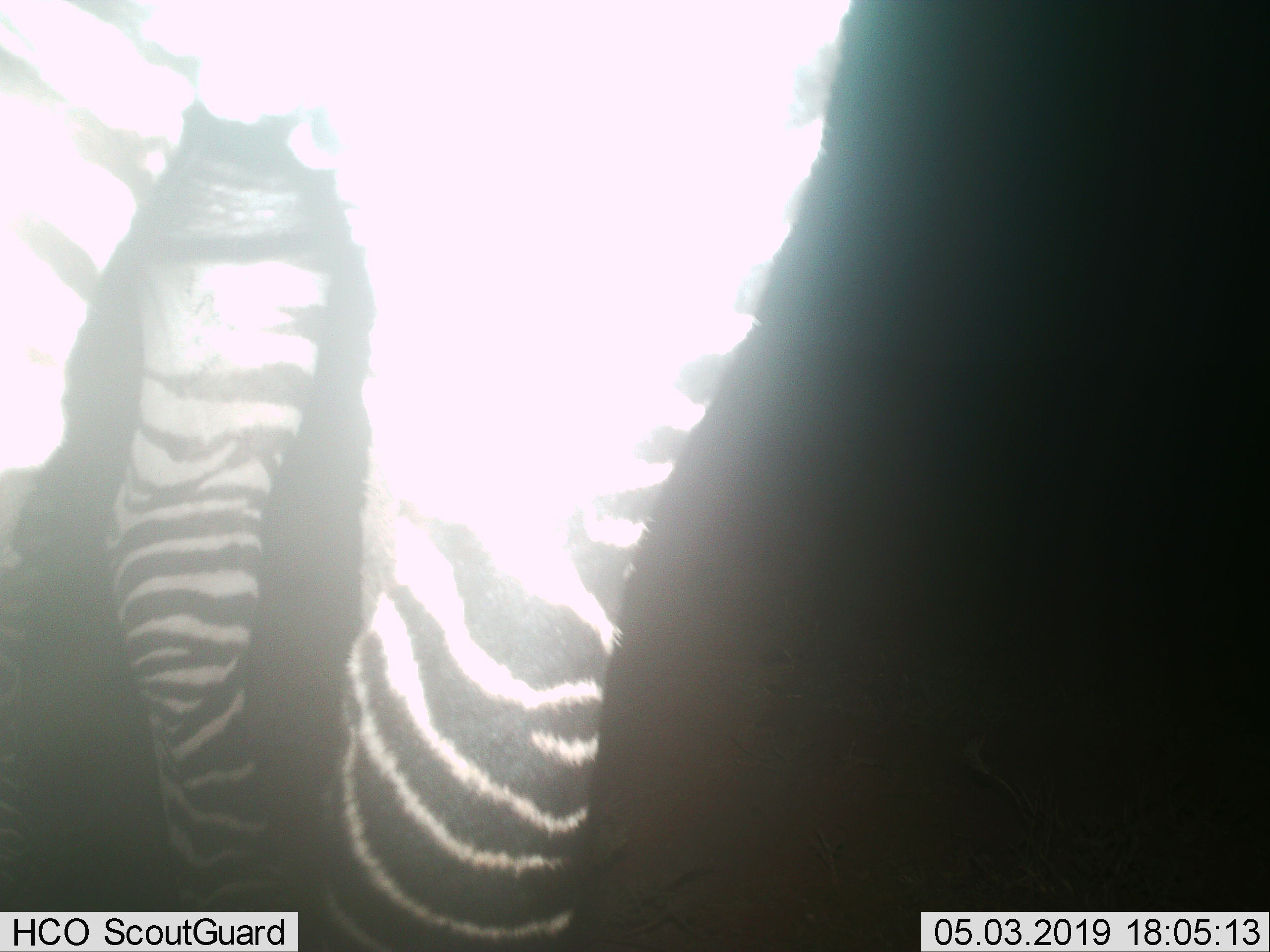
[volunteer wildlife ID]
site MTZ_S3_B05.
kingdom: Animalia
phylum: Chordata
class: Mammalia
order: Perissodactyla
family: Equidae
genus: Equus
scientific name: Equus zebra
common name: mountain zebra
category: zebramountain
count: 1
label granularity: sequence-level